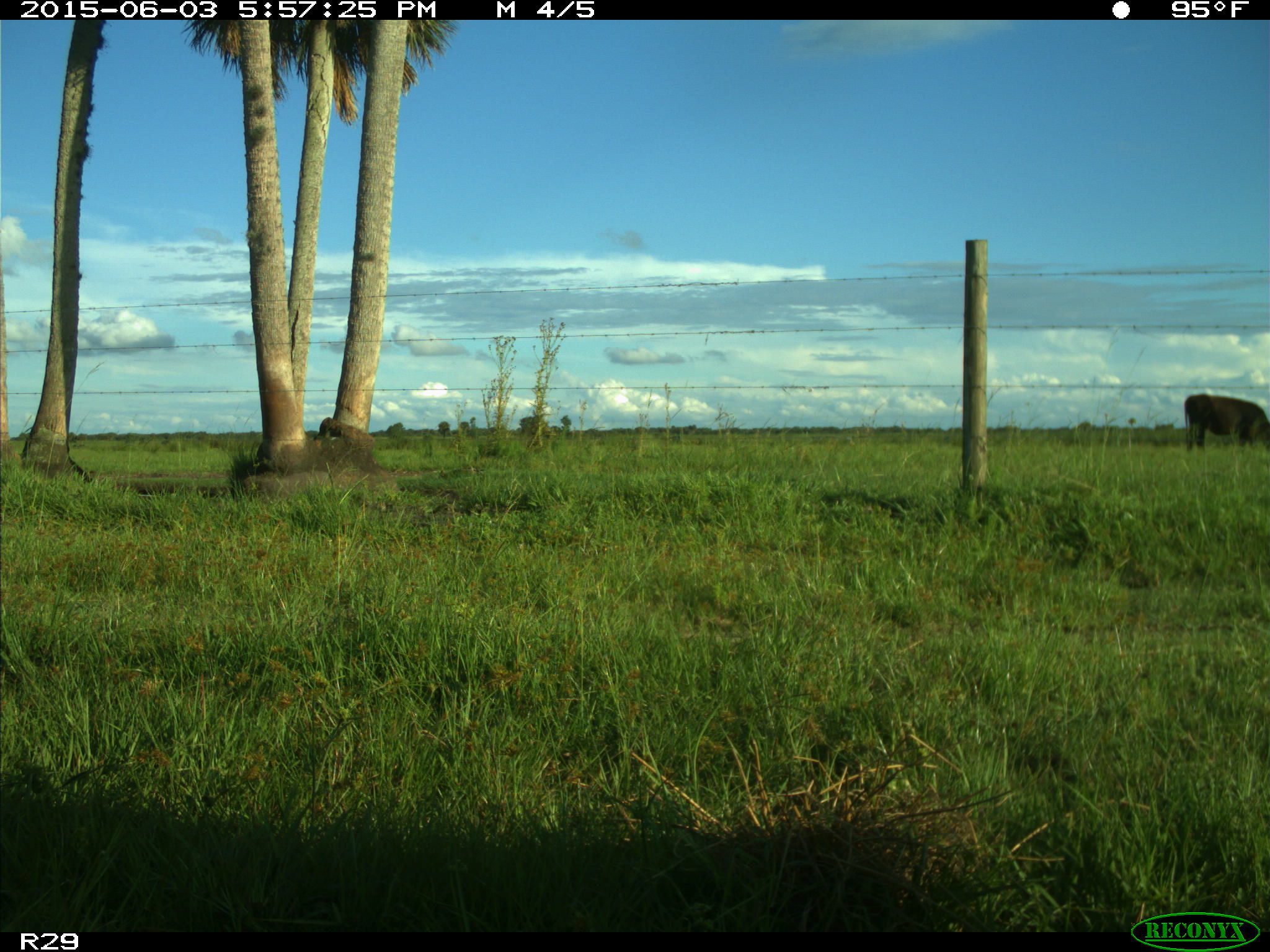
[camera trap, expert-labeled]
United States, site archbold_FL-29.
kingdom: Animalia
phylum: Chordata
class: Mammalia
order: Artiodactyla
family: Bovidae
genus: Bos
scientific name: Bos taurus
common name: domestic cow